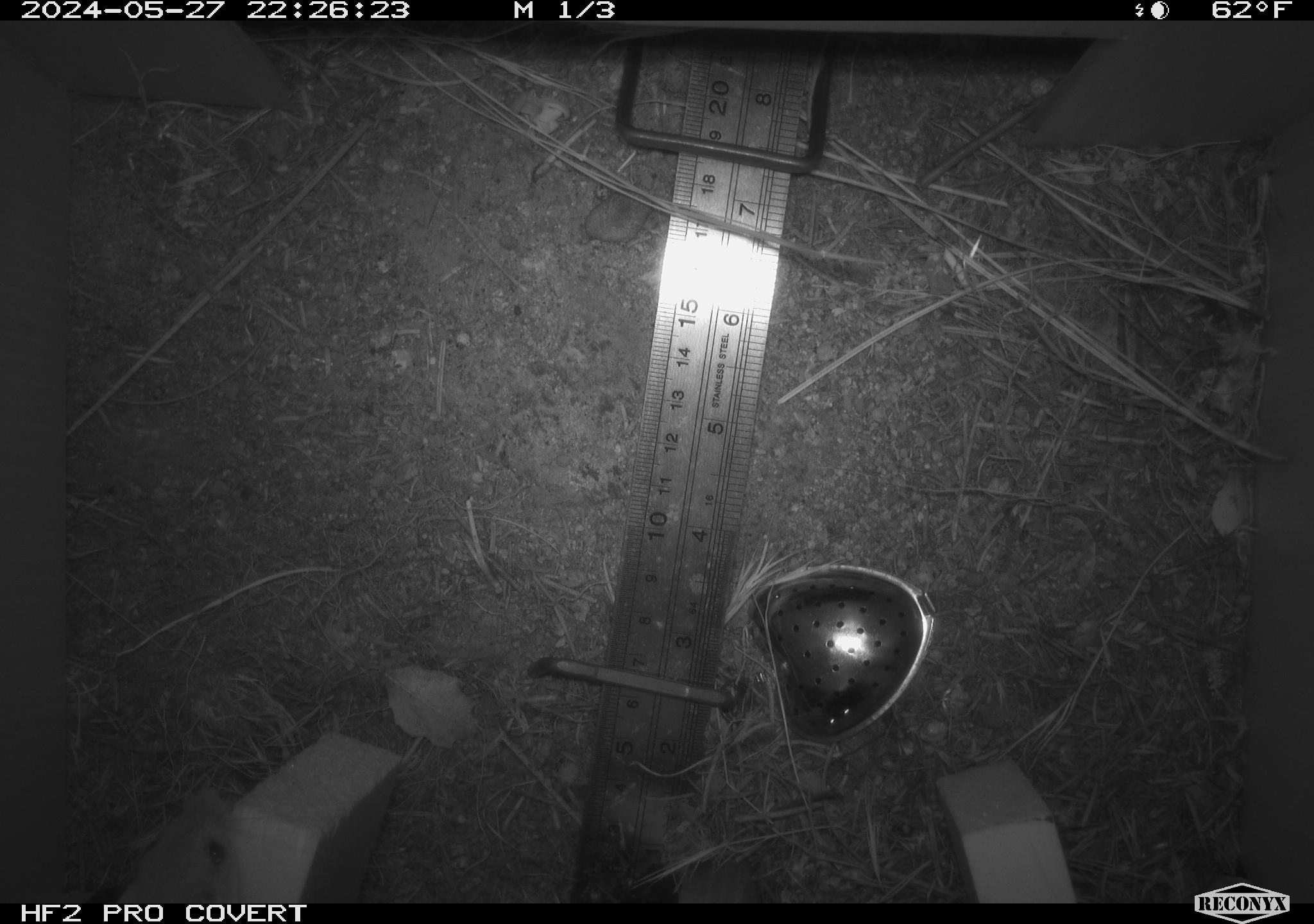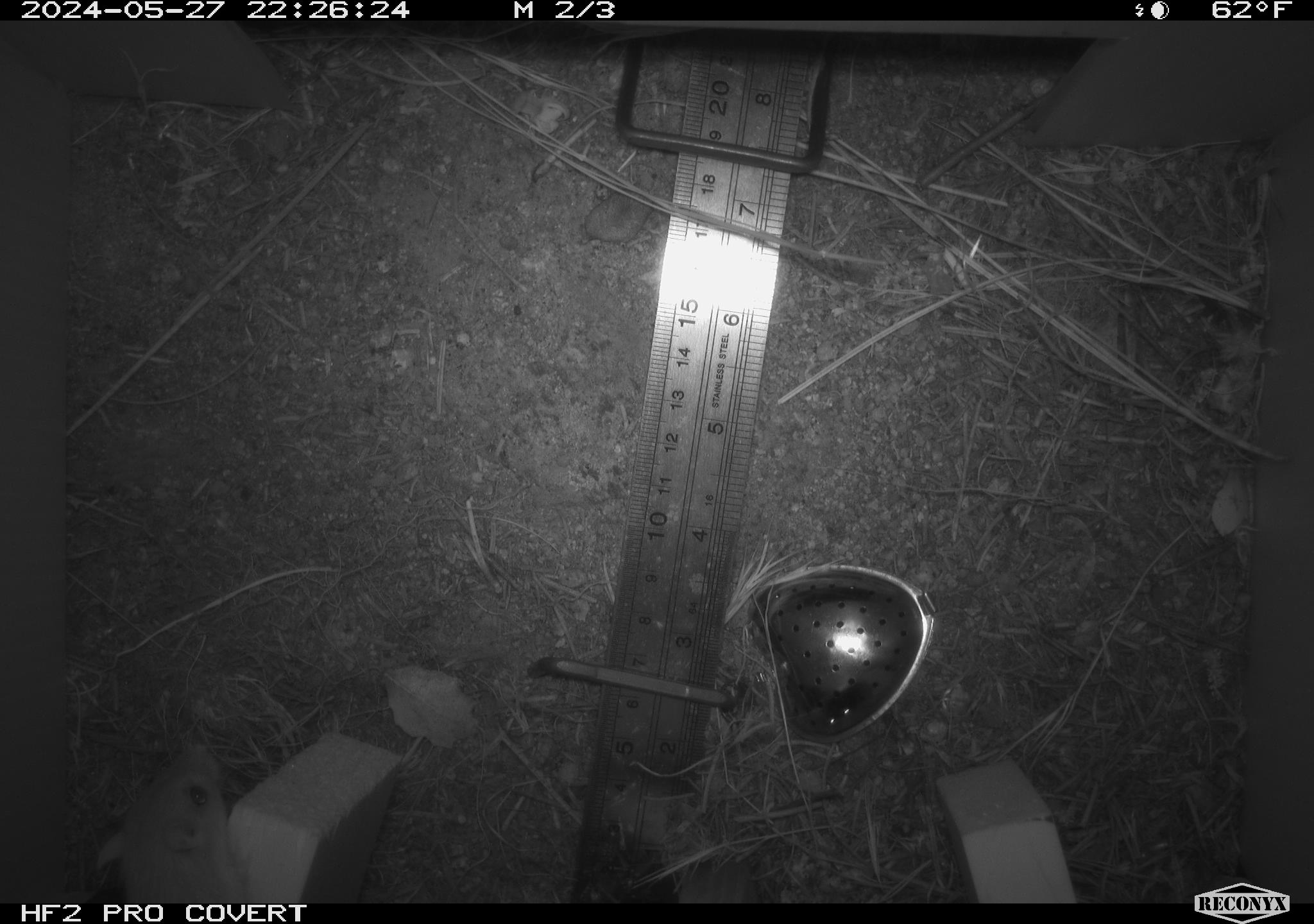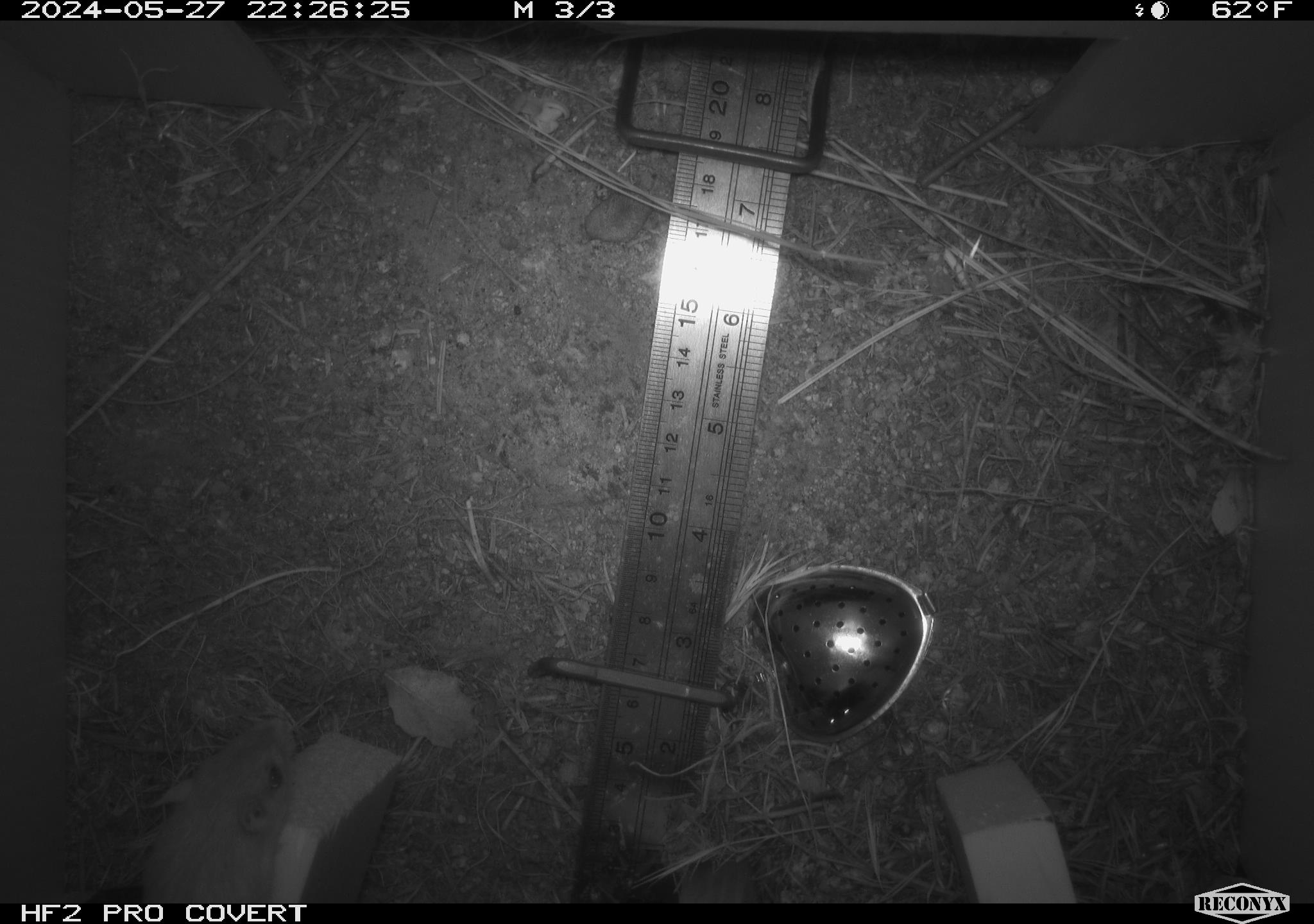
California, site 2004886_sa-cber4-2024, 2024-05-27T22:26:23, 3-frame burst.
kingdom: Animalia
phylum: Chordata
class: Mammalia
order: Rodentia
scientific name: Rodentia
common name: mouse species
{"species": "mouse species (Rodentia)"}